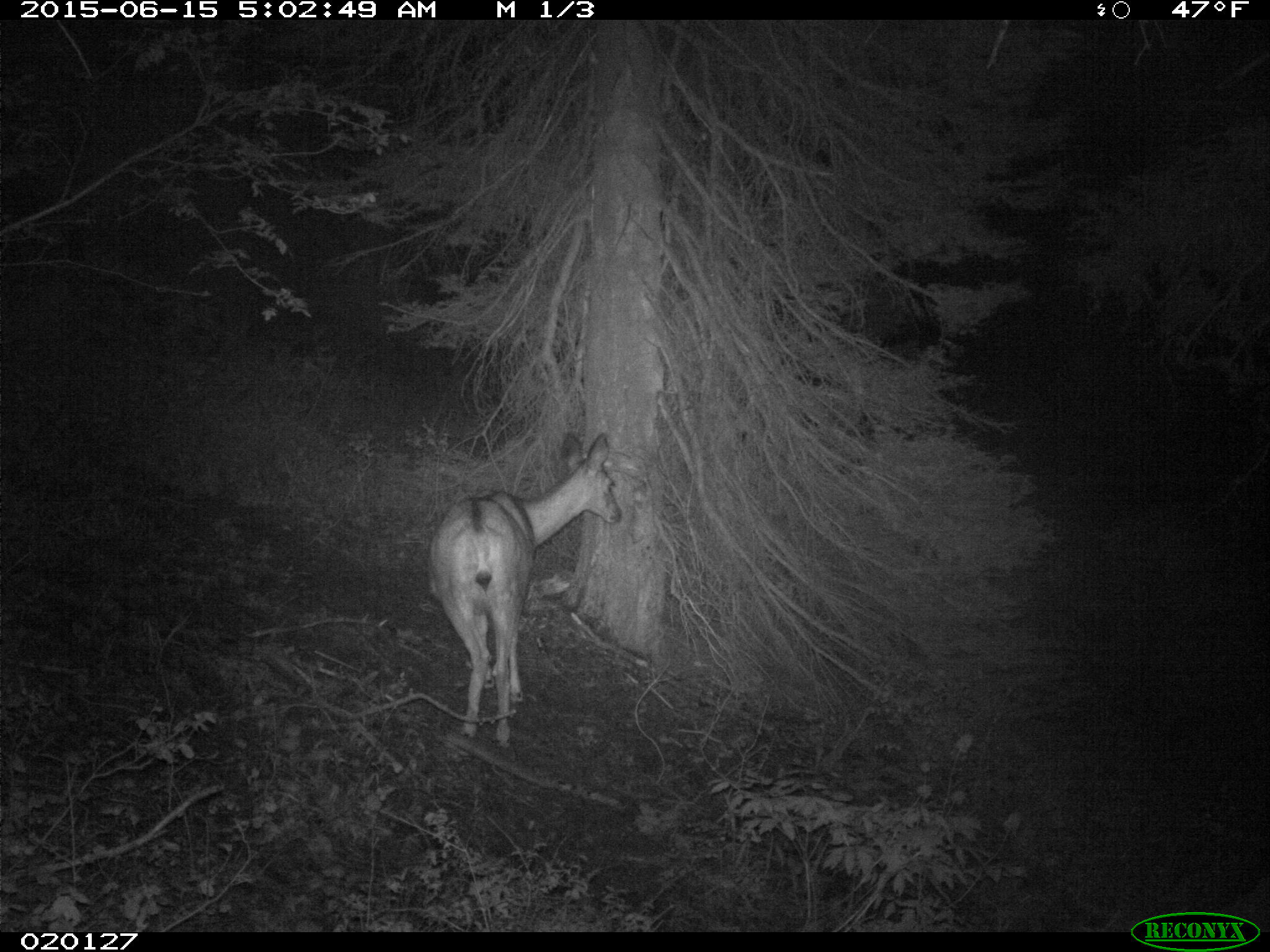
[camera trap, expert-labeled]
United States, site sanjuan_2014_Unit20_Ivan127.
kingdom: Animalia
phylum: Chordata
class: Mammalia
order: Artiodactyla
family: Cervidae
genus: Odocoileus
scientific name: Odocoileus hemionus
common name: mule deer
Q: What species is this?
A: Odocoileus hemionus (mule deer).